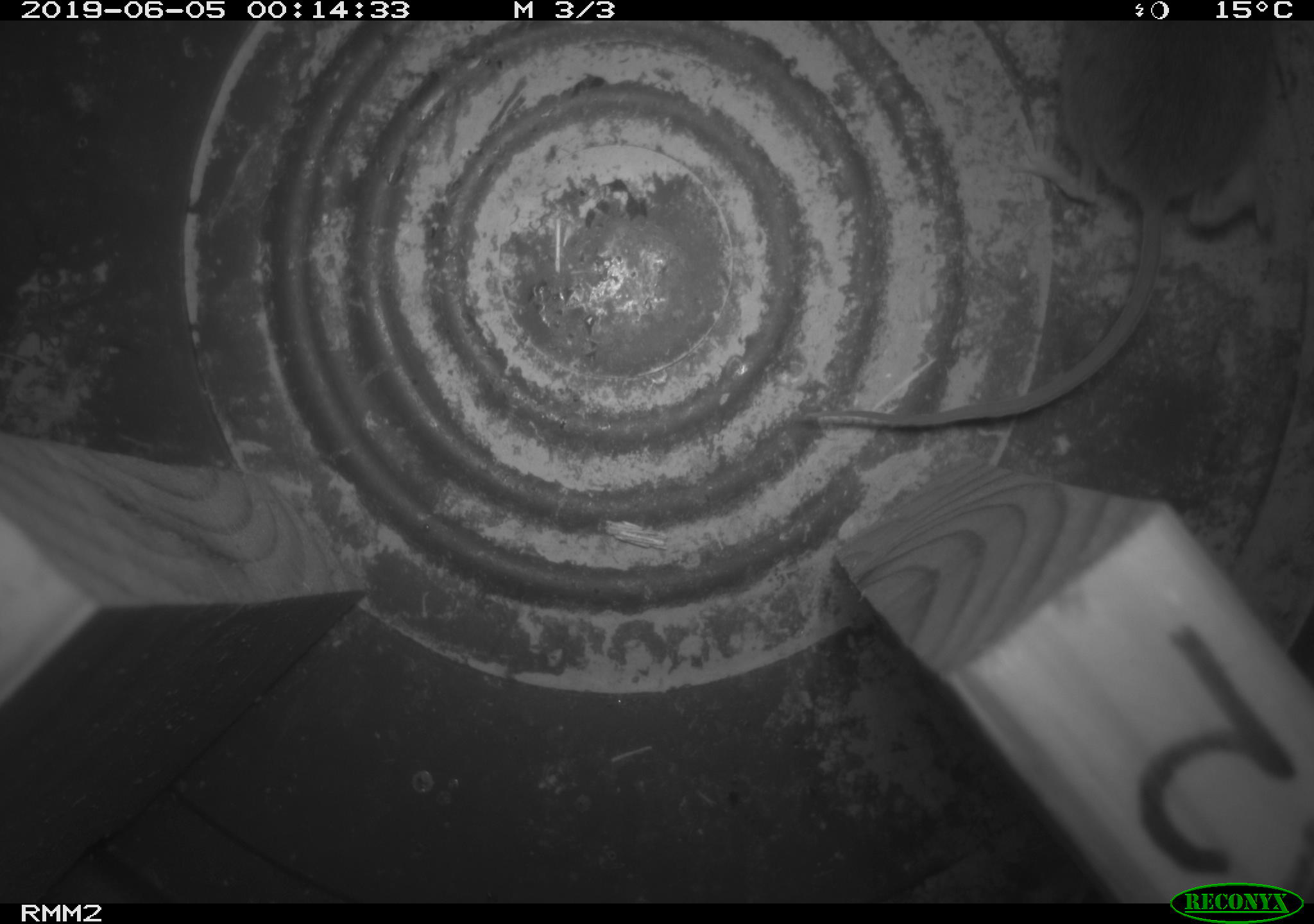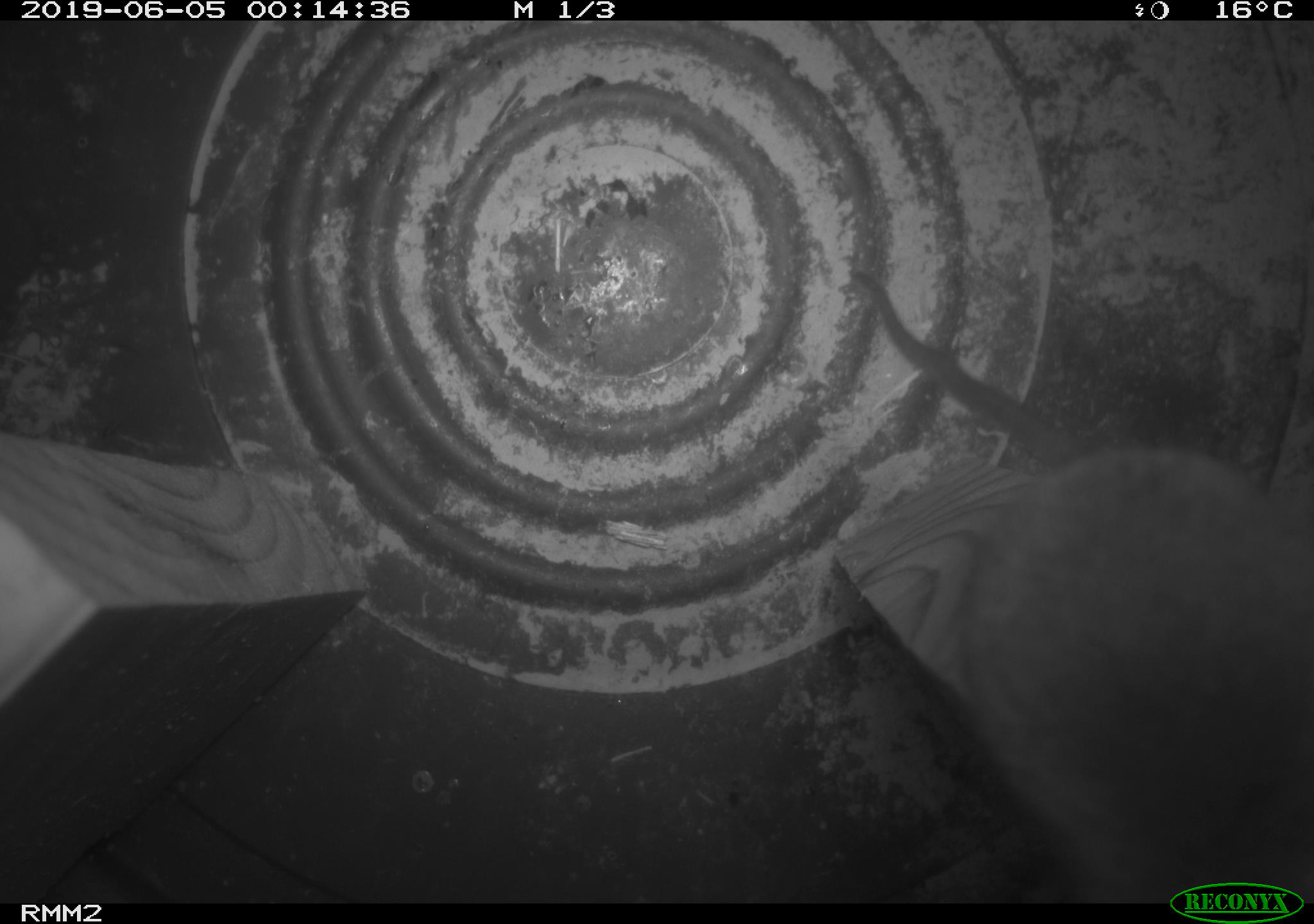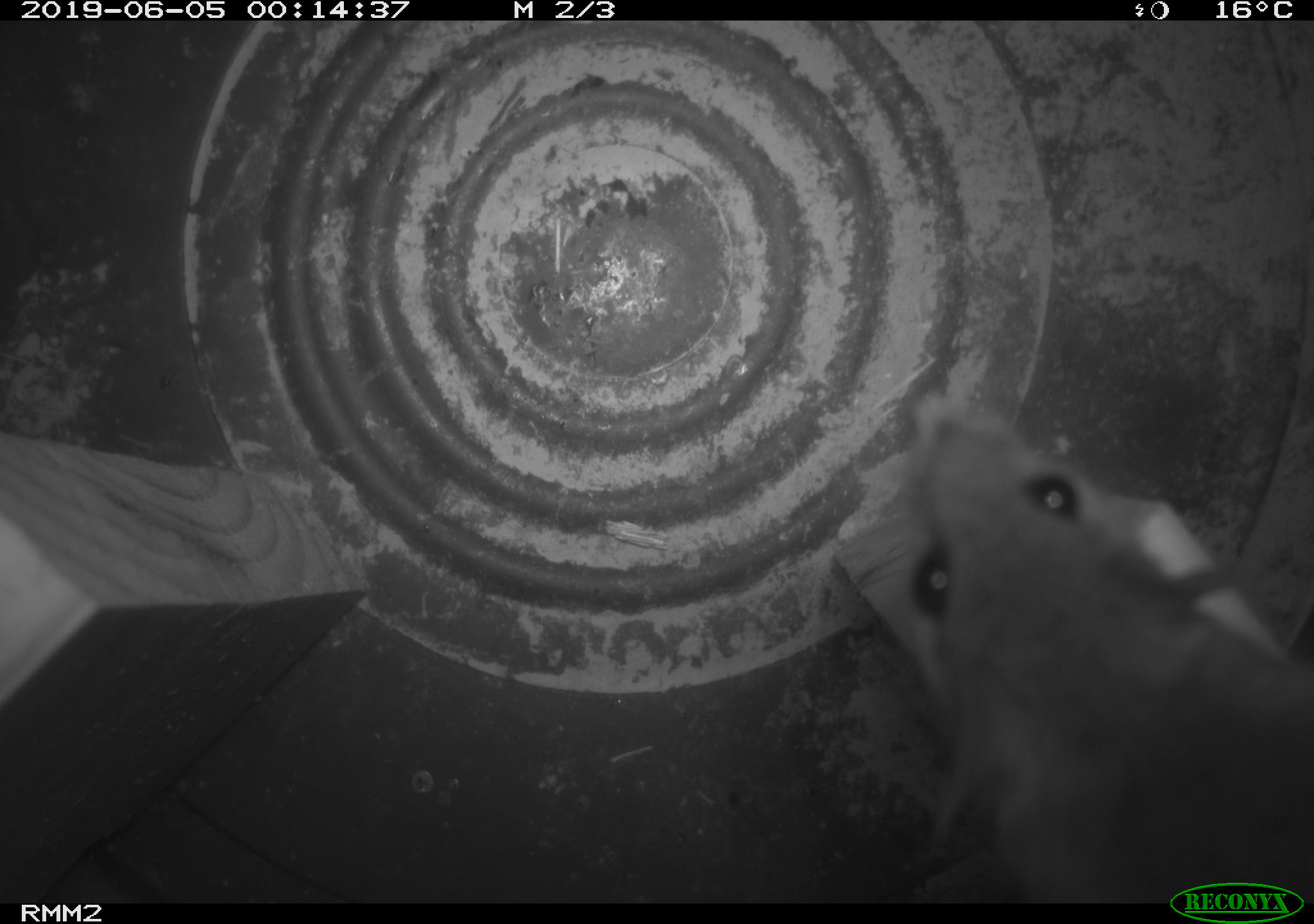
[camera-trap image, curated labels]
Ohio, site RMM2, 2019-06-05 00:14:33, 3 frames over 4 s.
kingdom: Animalia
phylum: Chordata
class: Mammalia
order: Rodentia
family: Cricetidae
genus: Peromyscus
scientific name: Peromyscus leucopus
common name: white-footed mouse